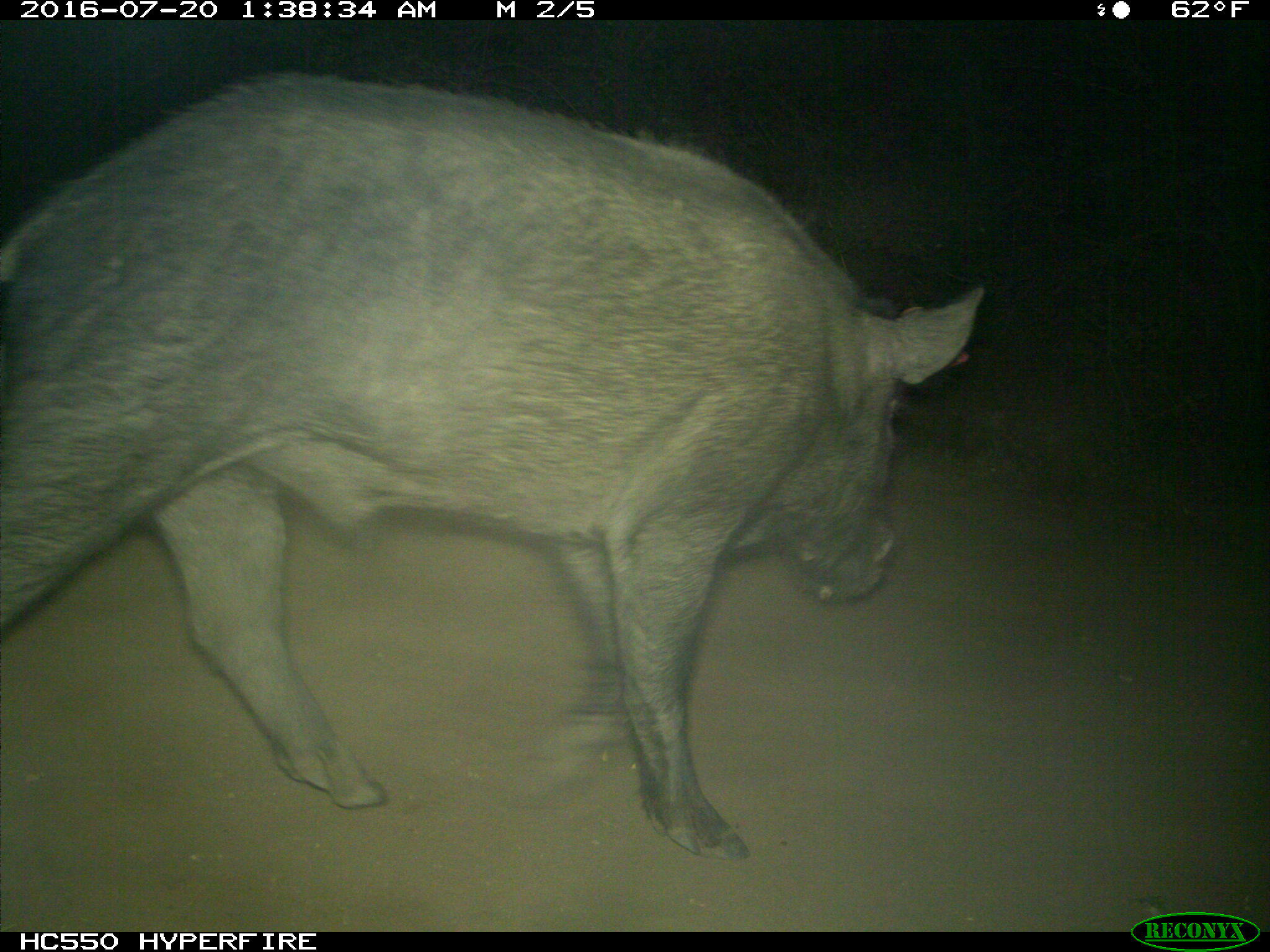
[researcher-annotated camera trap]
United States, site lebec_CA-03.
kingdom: Animalia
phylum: Chordata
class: Mammalia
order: Artiodactyla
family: Suidae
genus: Sus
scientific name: Sus scrofa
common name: wild boar